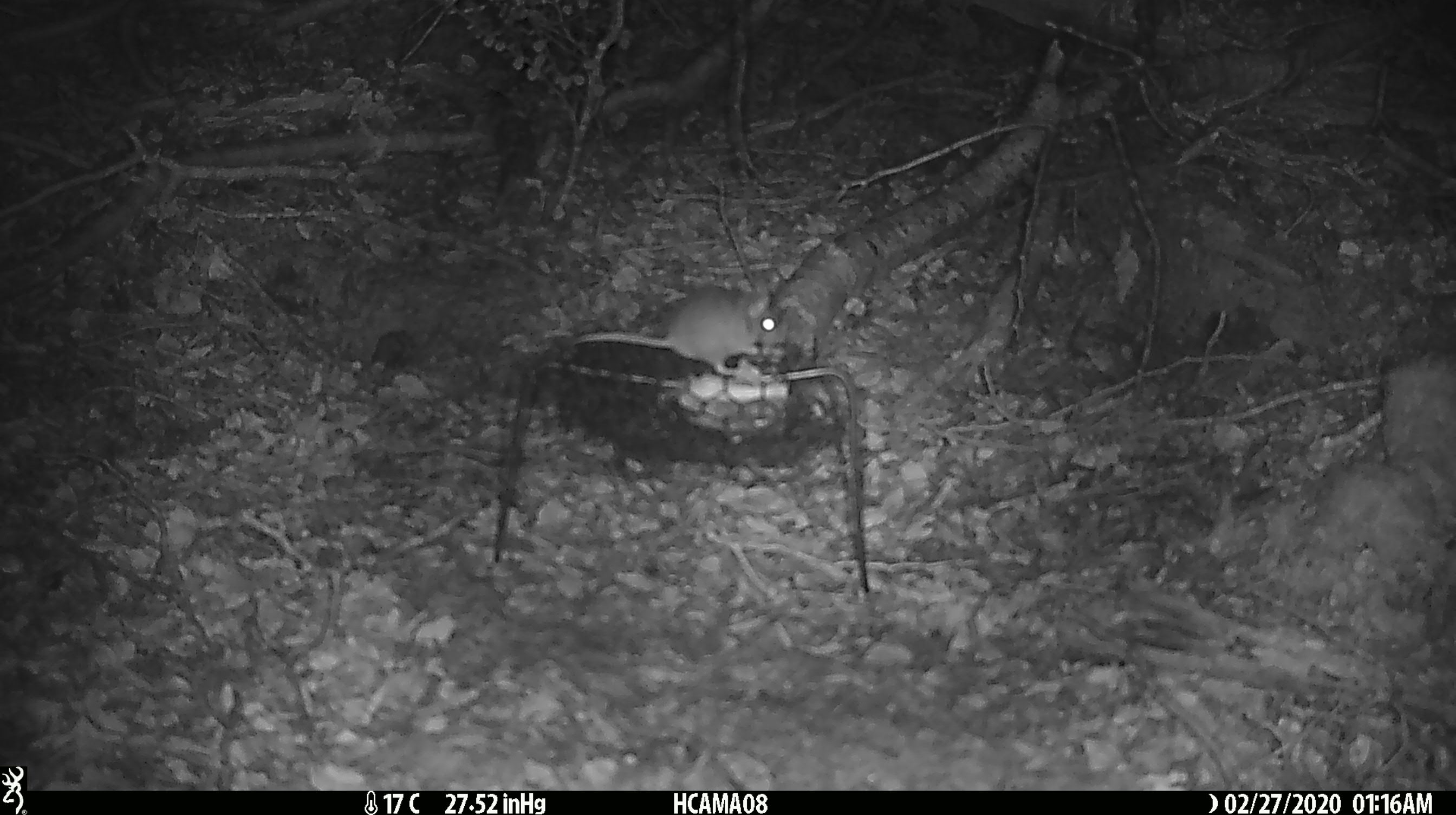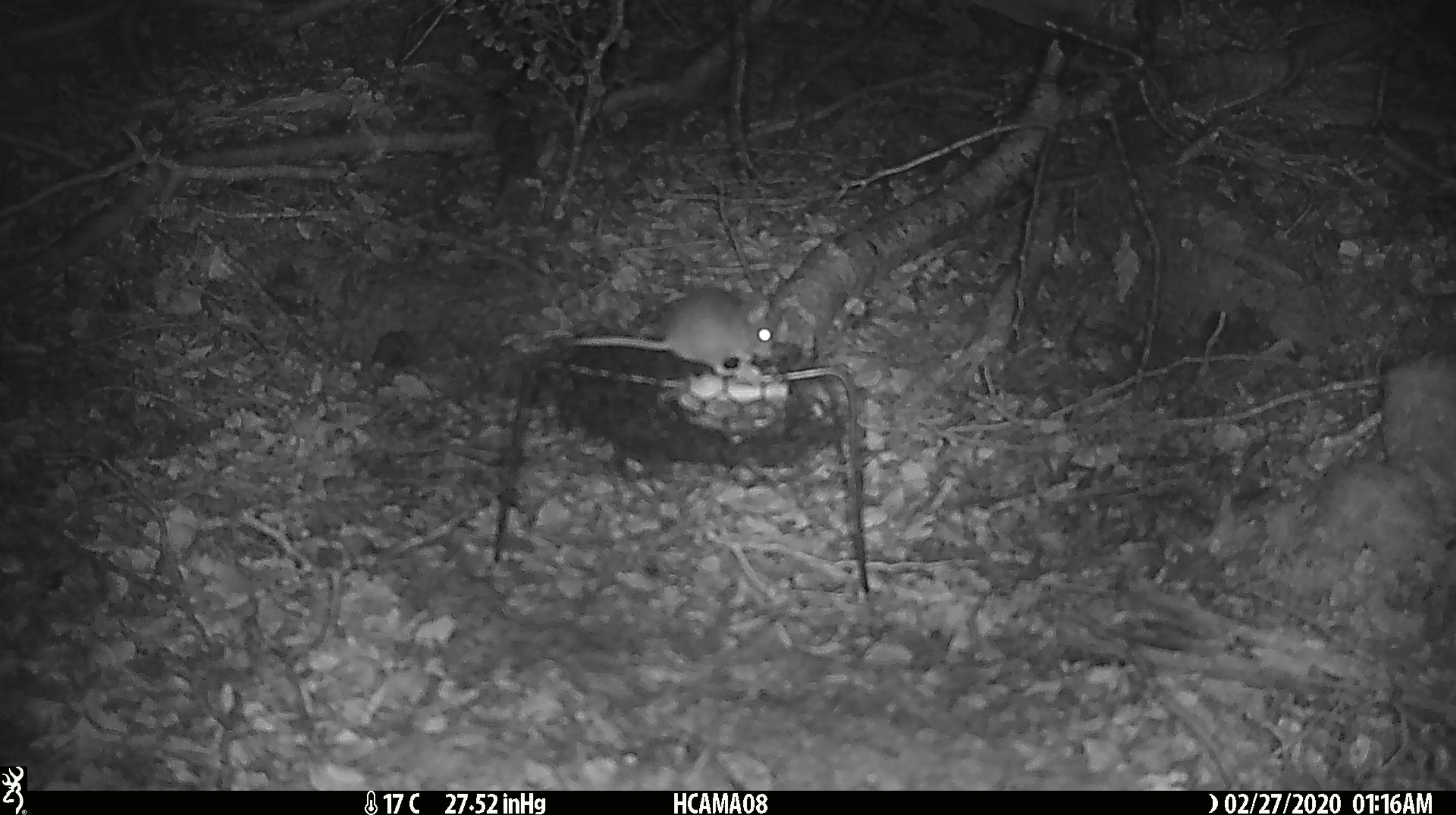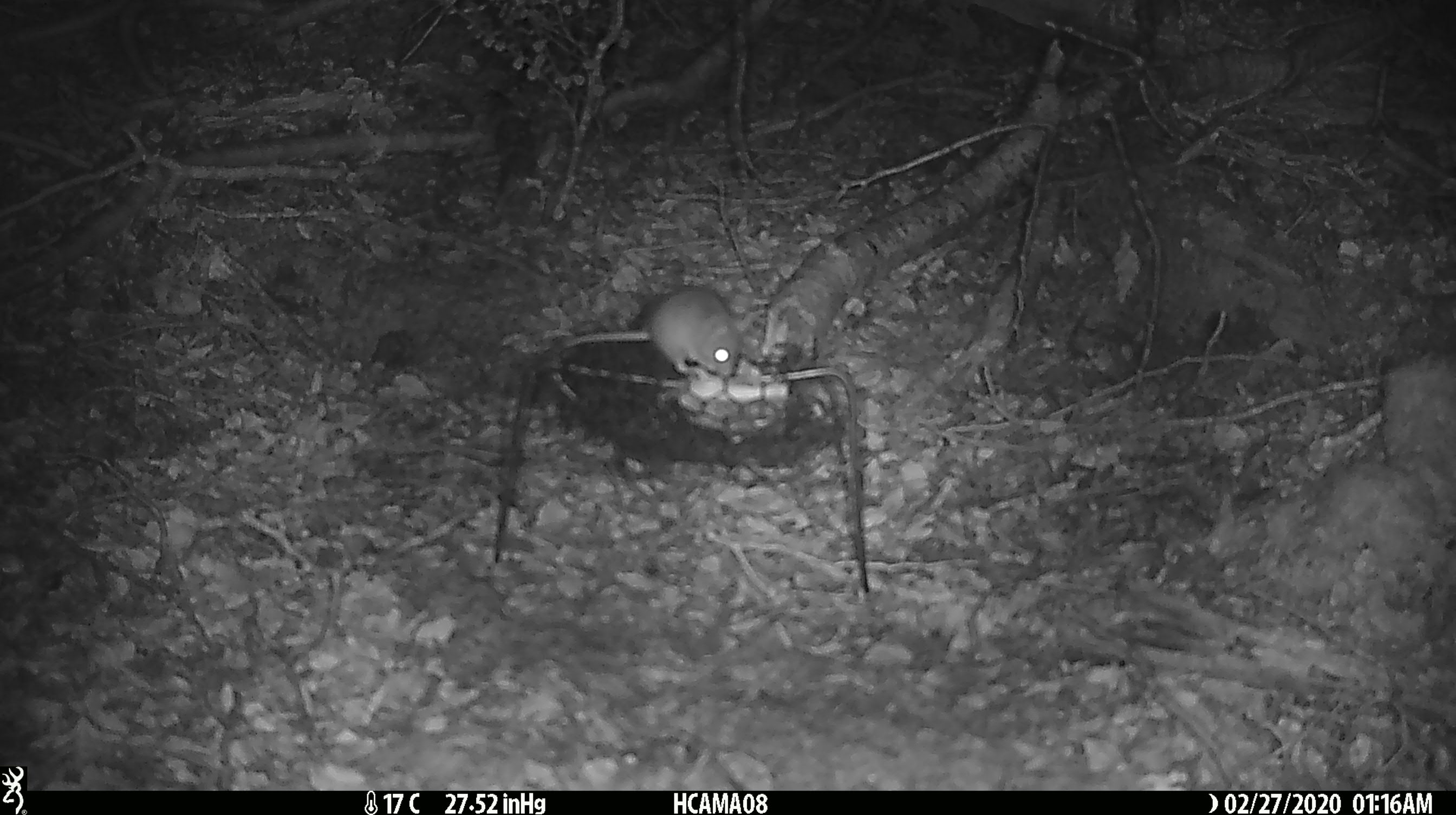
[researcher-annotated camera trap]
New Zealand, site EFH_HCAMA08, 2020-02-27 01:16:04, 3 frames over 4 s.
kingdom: Animalia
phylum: Chordata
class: Mammalia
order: Rodentia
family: Muridae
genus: Mus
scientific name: Mus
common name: mouse